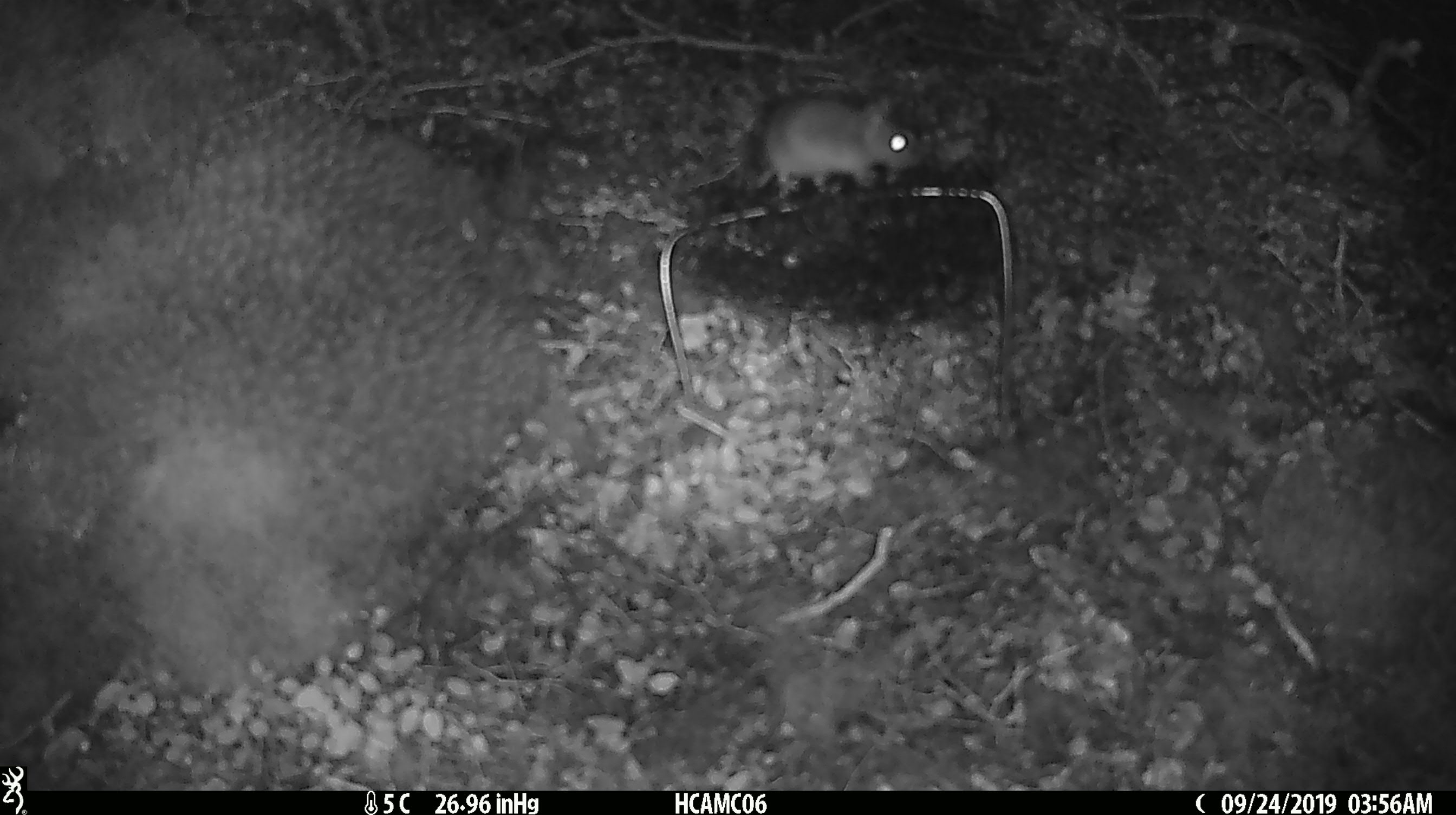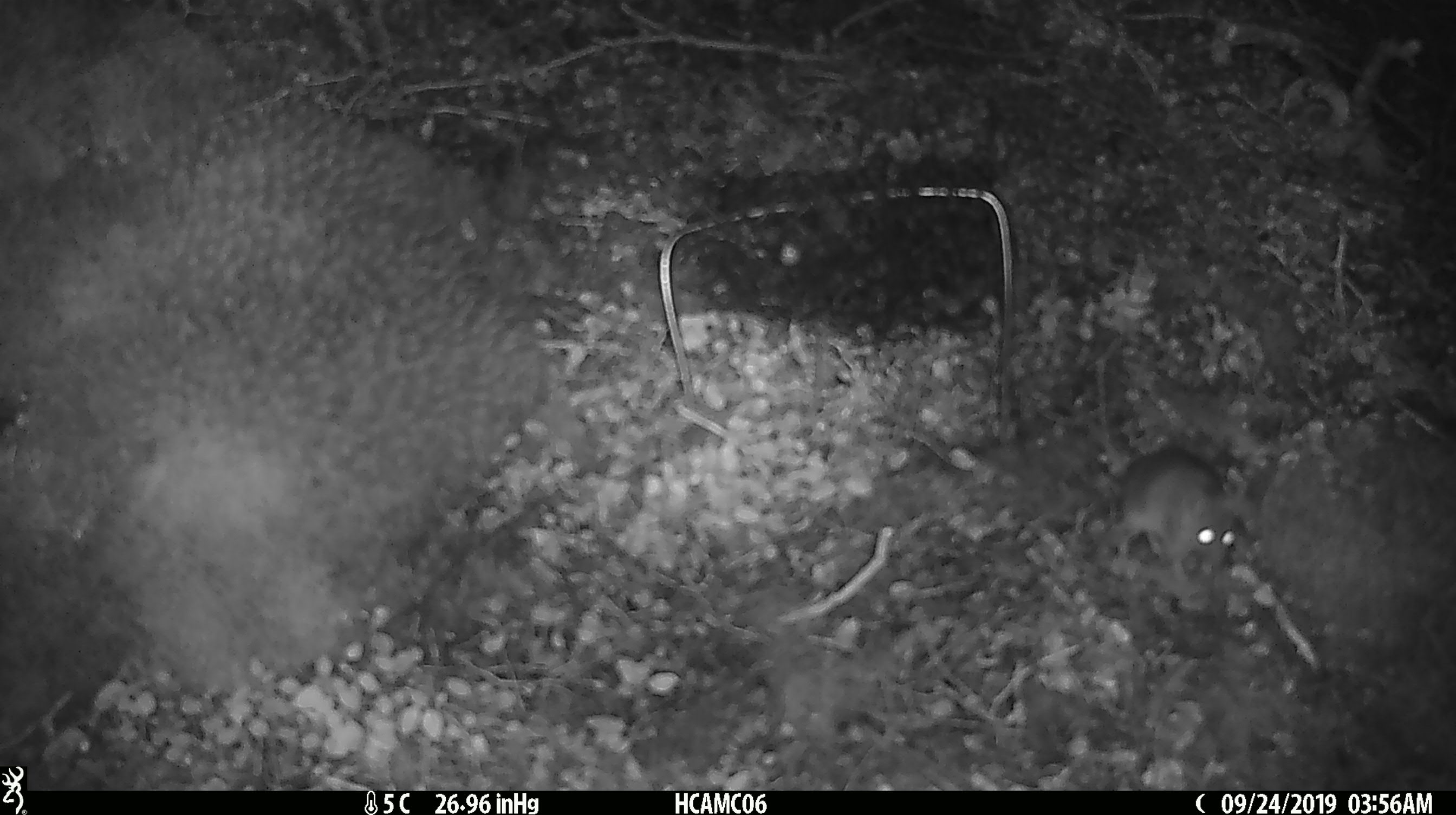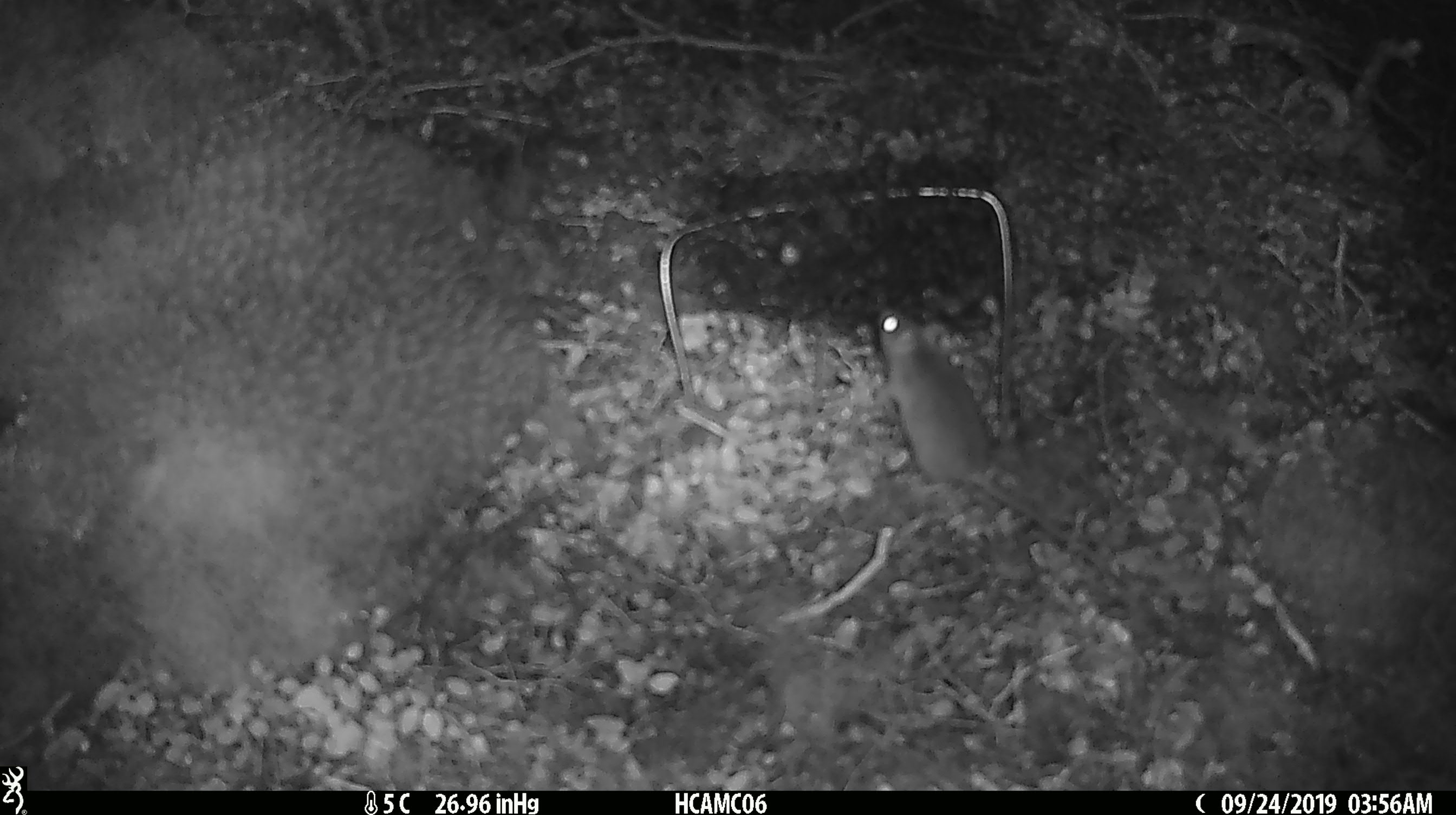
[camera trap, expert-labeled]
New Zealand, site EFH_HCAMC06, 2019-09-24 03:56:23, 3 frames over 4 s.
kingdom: Animalia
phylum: Chordata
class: Mammalia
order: Rodentia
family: Muridae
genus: Mus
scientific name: Mus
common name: mouse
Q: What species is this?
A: Mouse (Mus).